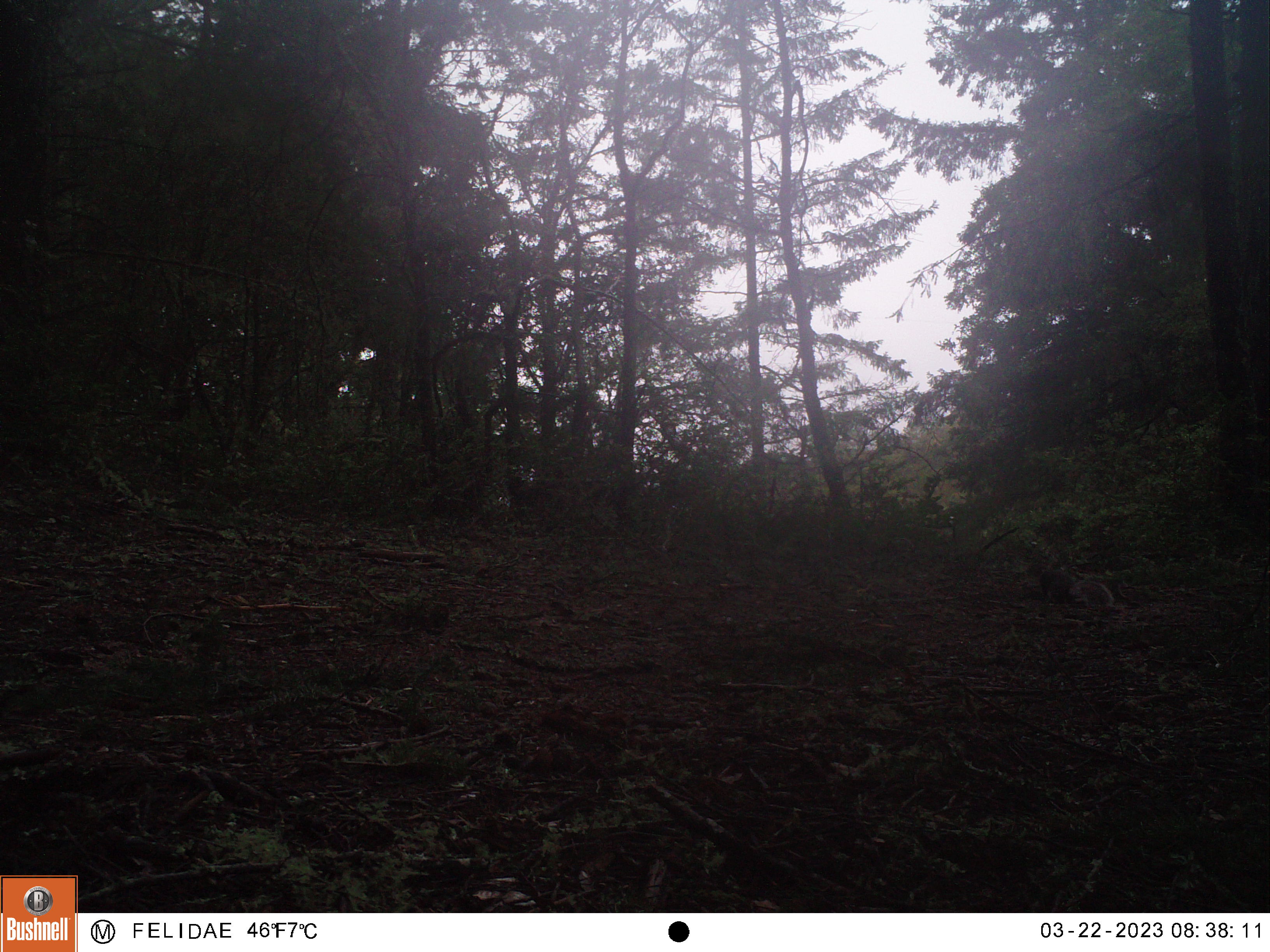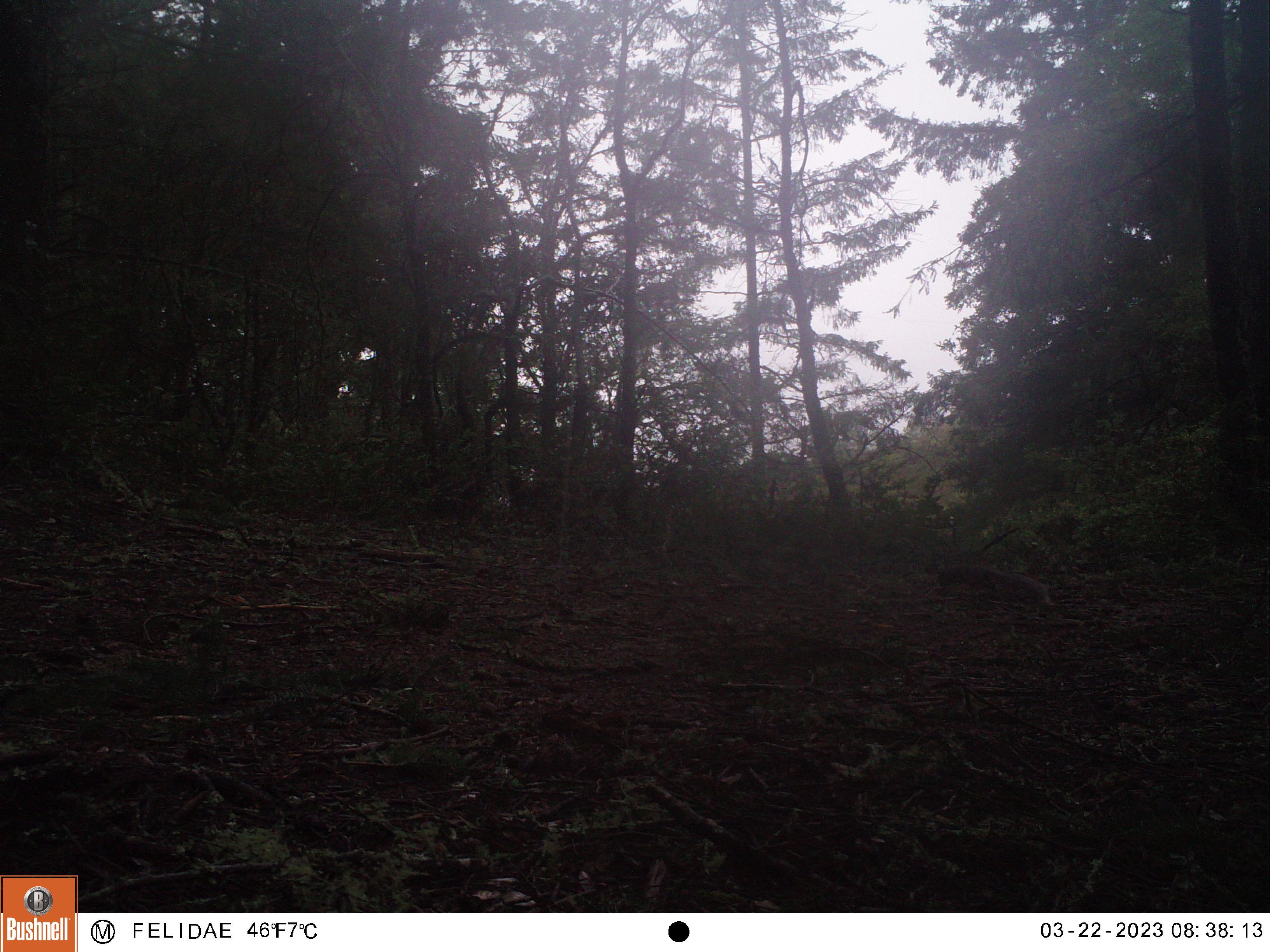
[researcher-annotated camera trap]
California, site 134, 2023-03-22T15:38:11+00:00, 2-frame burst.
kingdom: Animalia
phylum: Chordata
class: Mammalia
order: Rodentia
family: Sciuridae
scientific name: Sciuridae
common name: squirrel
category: unknown squirrel